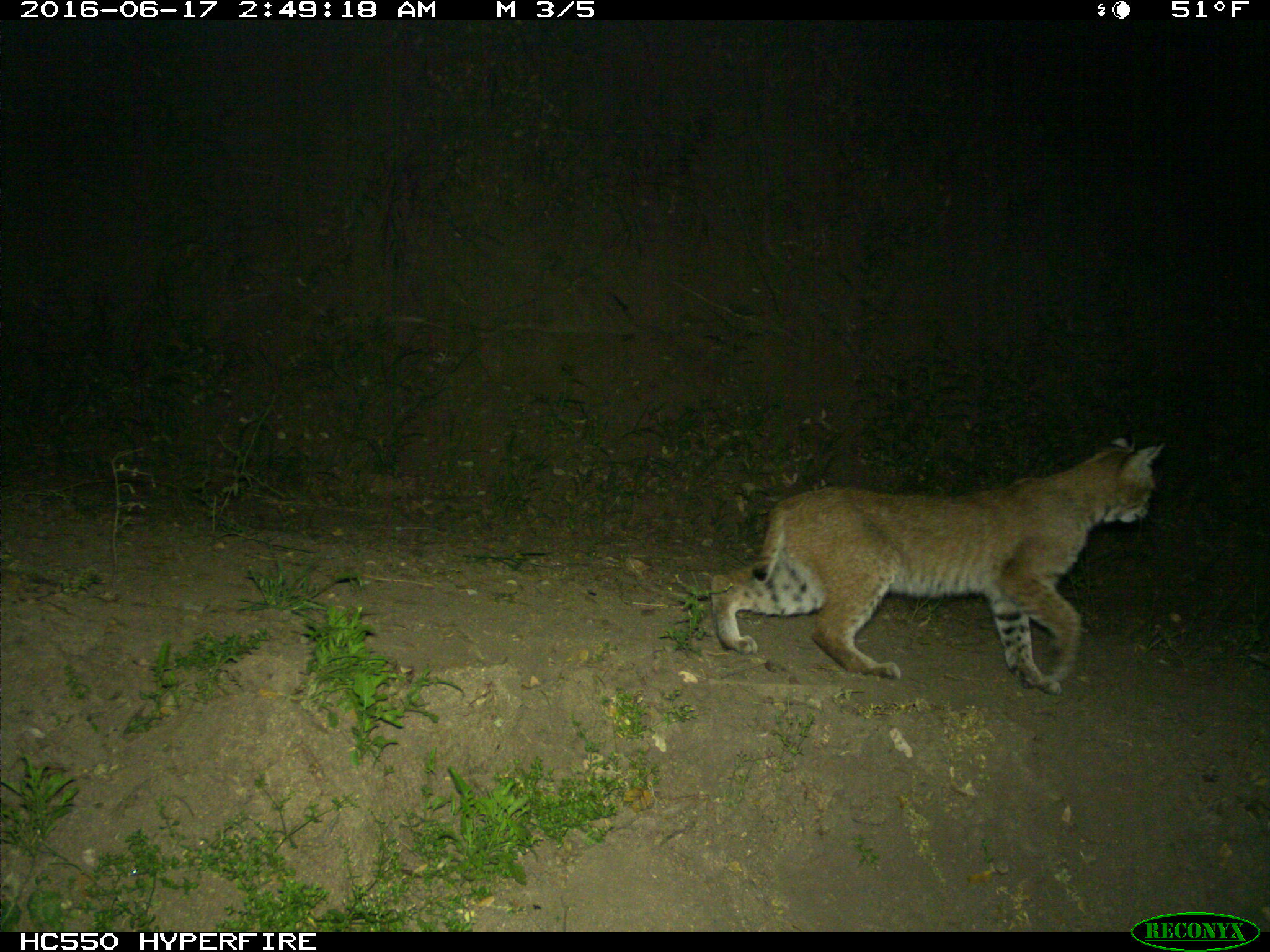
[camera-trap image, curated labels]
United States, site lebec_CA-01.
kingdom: Animalia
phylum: Chordata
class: Mammalia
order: Carnivora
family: Felidae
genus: Lynx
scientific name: Lynx rufus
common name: bobcat